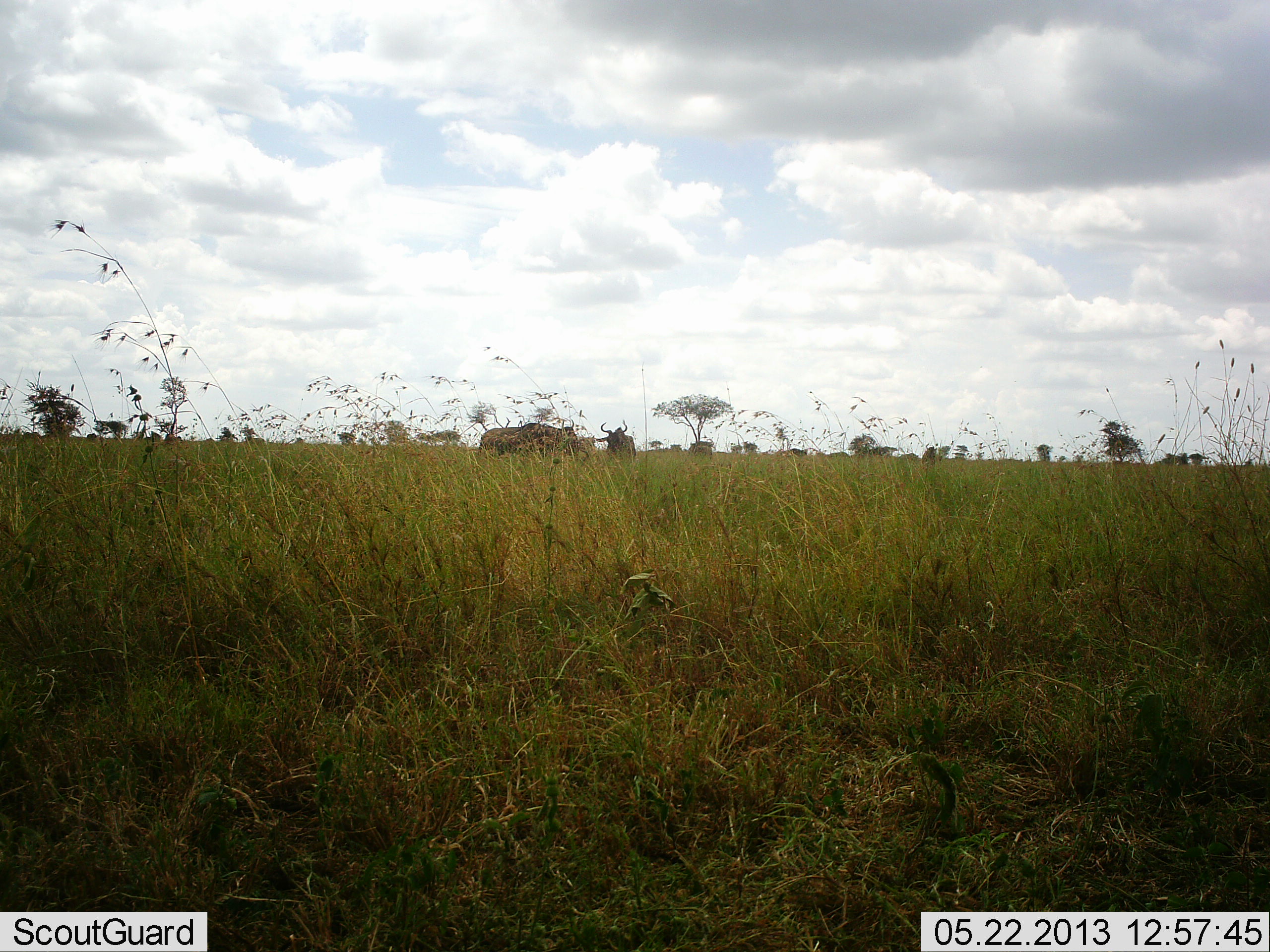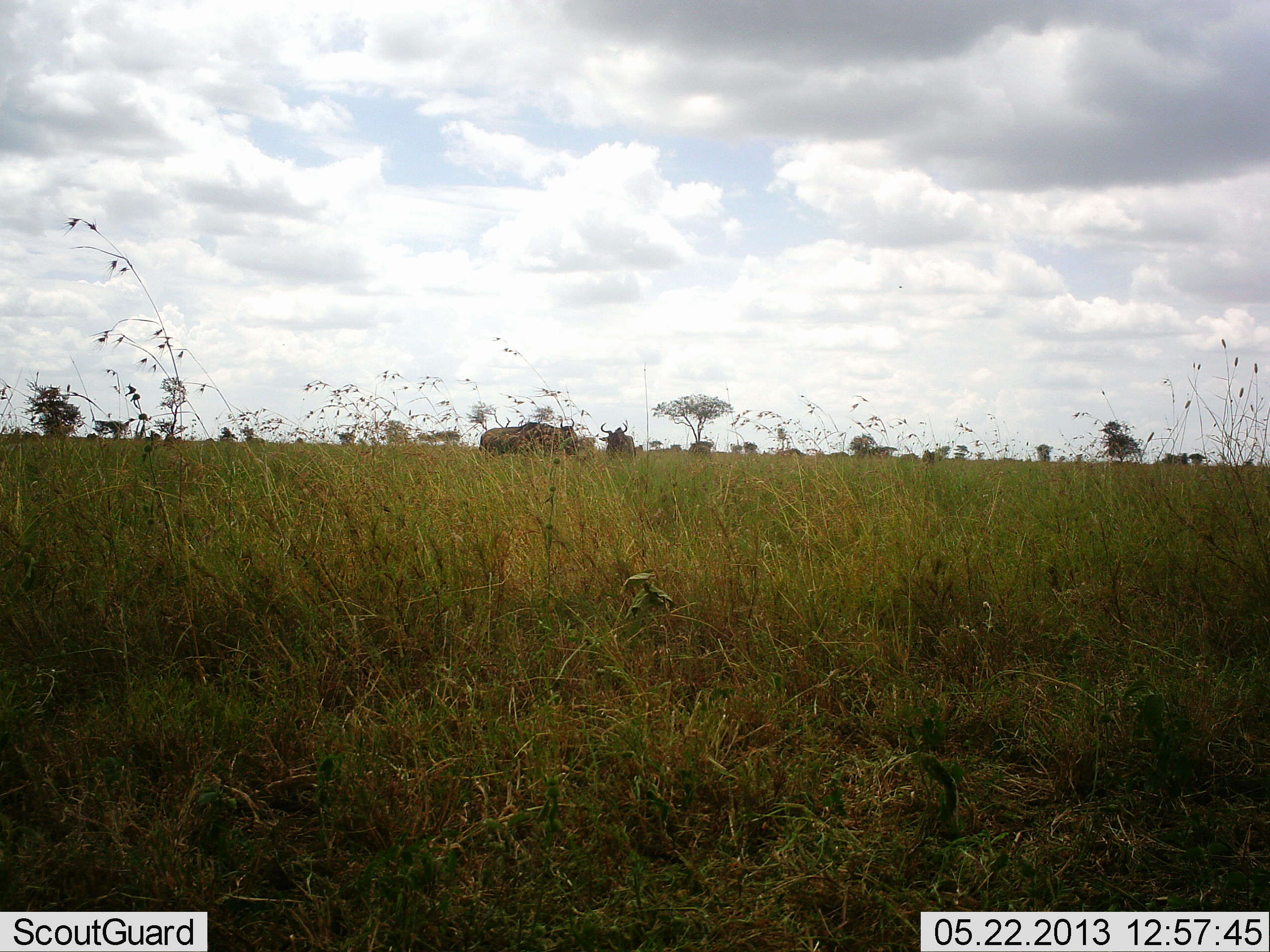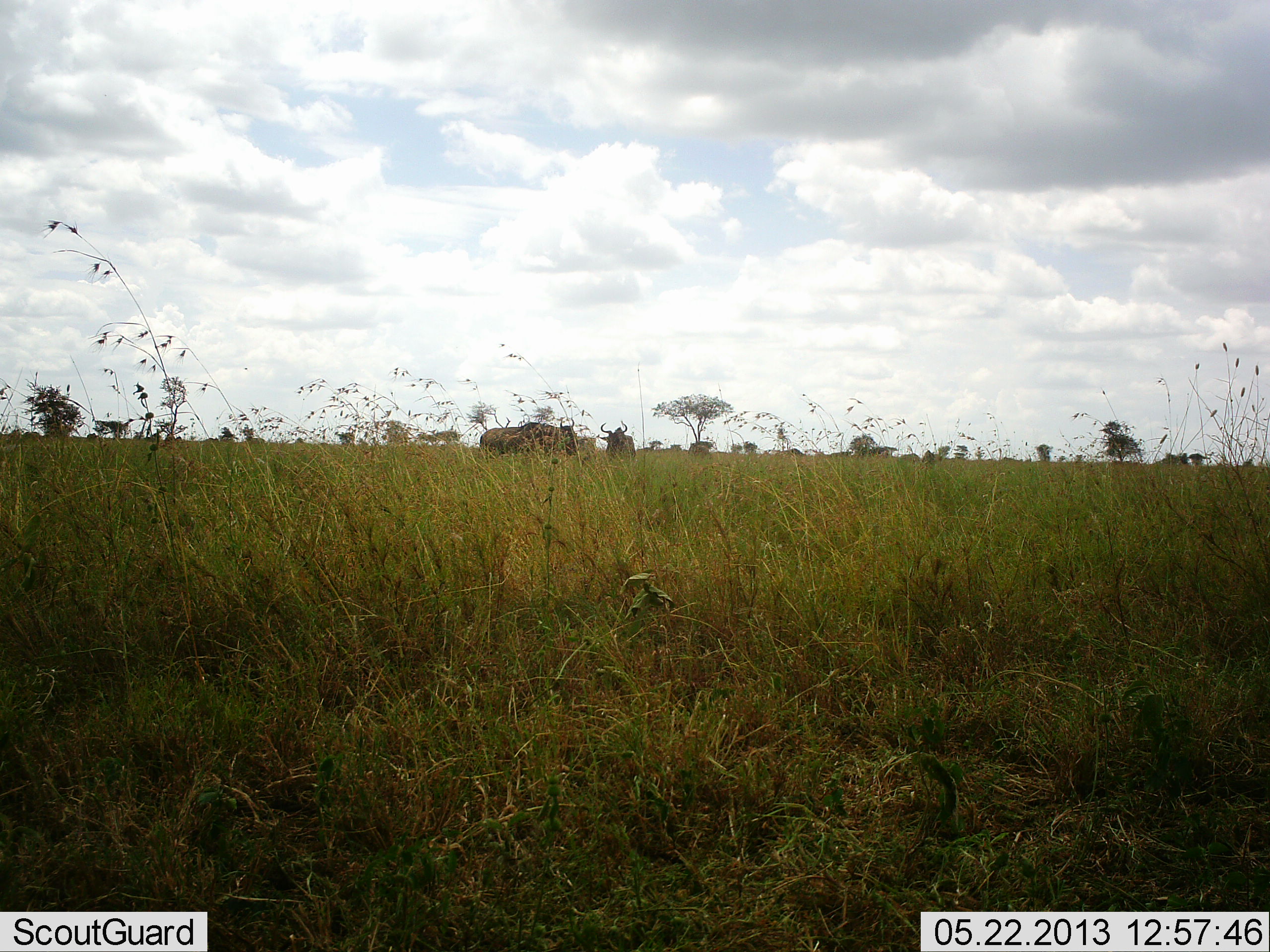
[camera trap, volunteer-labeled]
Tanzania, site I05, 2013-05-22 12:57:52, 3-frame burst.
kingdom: Animalia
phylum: Chordata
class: Mammalia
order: Artiodactyla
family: Bovidae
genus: Connochaetes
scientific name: Connochaetes taurinus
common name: blue wildebeest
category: wildebeest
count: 5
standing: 100%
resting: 5%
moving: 26%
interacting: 0%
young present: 0%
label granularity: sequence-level